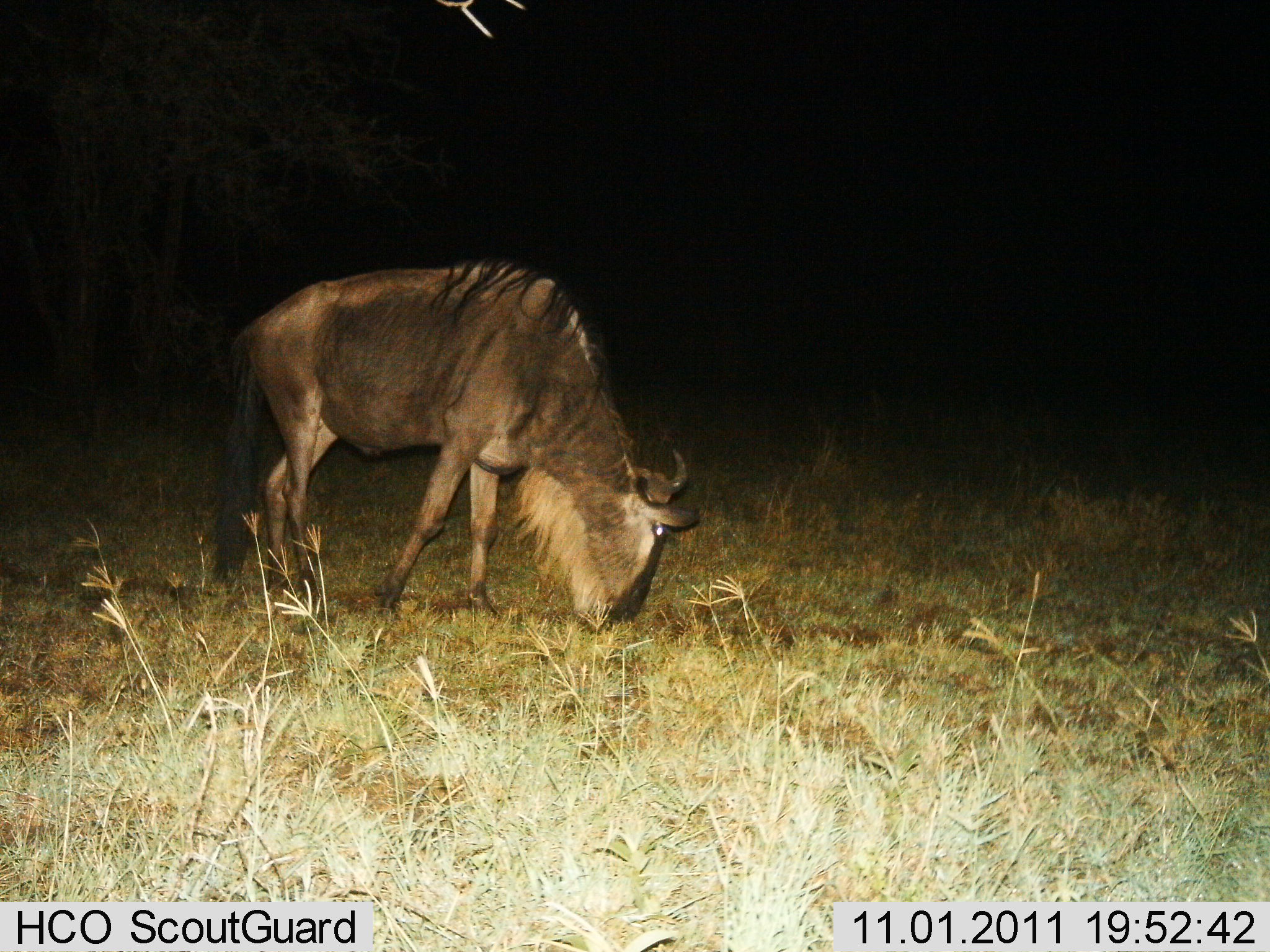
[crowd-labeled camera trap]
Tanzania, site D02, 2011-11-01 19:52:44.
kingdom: Animalia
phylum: Chordata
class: Mammalia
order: Artiodactyla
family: Bovidae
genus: Connochaetes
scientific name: Connochaetes taurinus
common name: blue wildebeest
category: wildebeest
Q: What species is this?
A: Wildebeest (blue wildebeest) (Connochaetes taurinus).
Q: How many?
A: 1.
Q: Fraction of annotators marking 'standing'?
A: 17%.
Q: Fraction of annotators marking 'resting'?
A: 0%.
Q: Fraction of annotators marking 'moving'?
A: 0%.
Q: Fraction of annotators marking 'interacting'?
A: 0%.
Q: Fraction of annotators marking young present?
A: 0%.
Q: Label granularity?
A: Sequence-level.